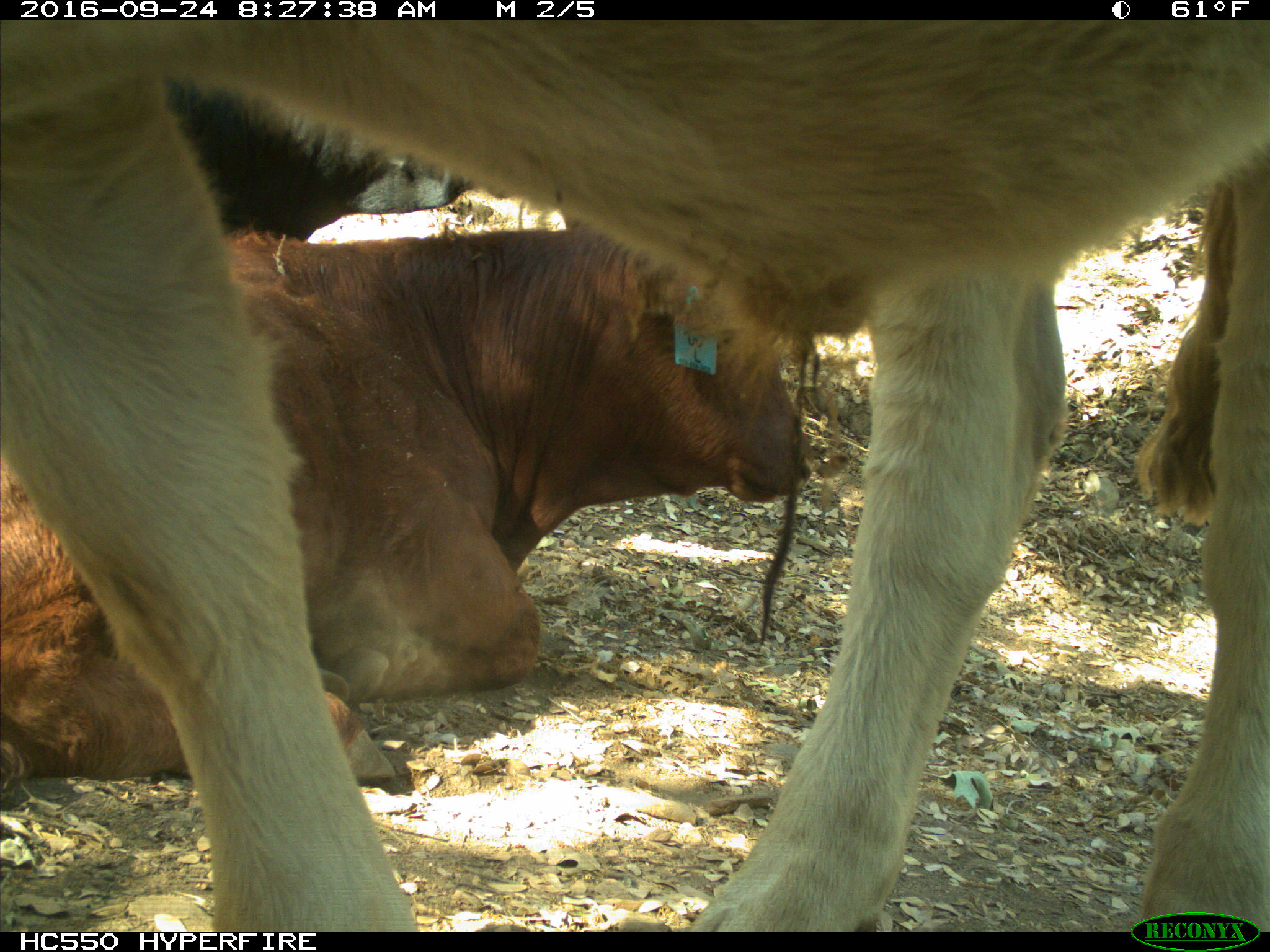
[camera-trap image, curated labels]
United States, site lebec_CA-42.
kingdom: Animalia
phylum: Chordata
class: Mammalia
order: Artiodactyla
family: Bovidae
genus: Bos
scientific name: Bos taurus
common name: domestic cow